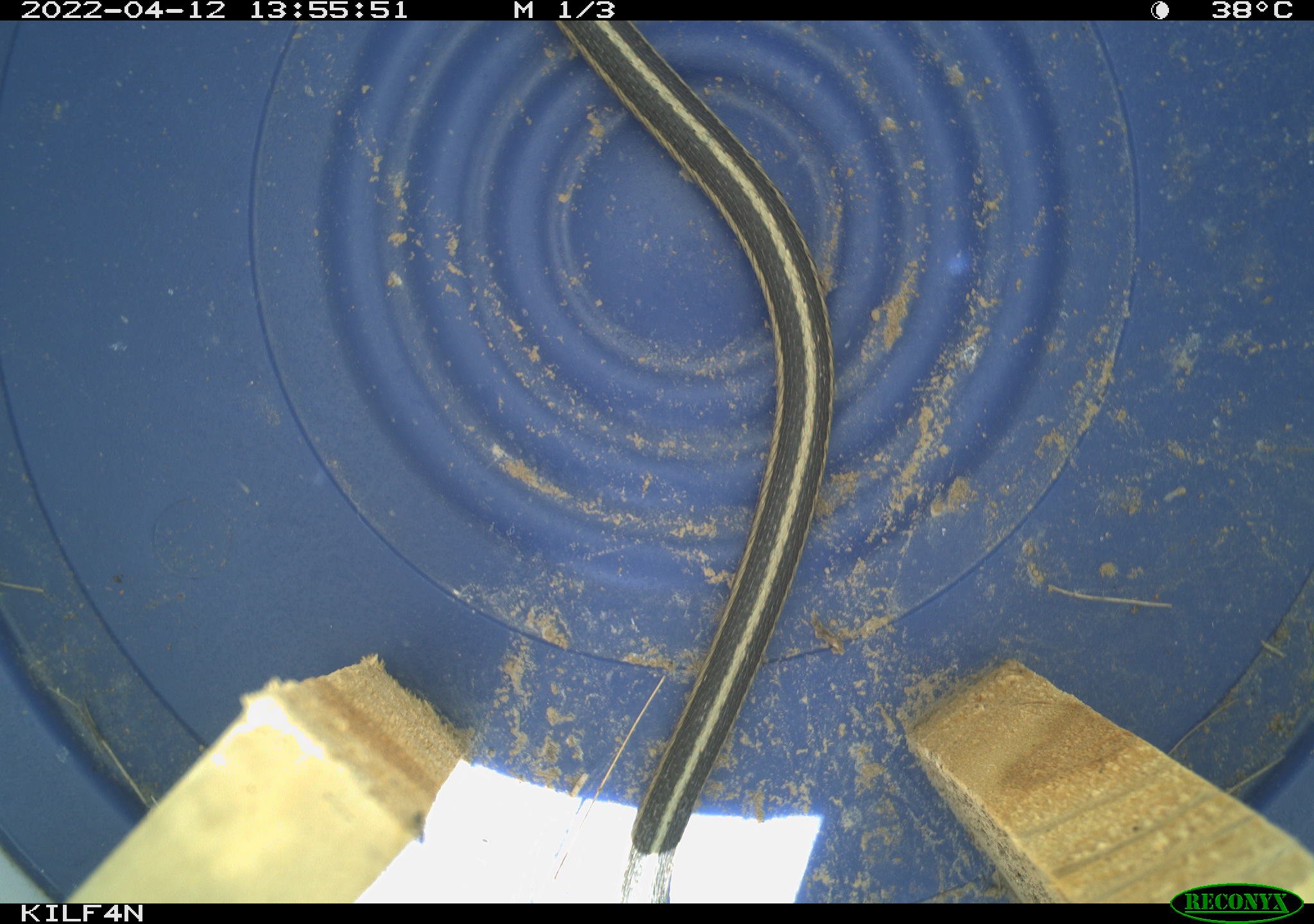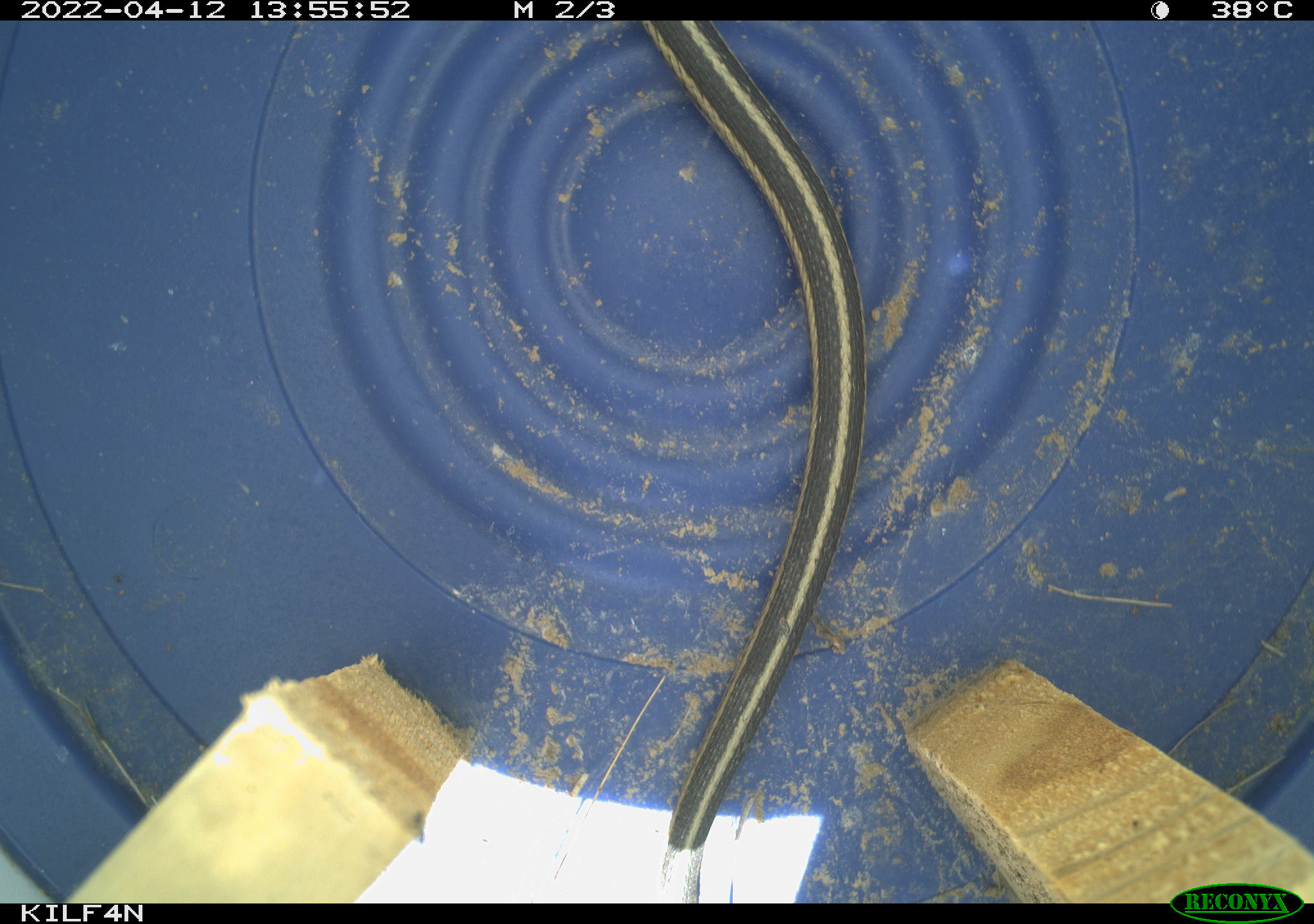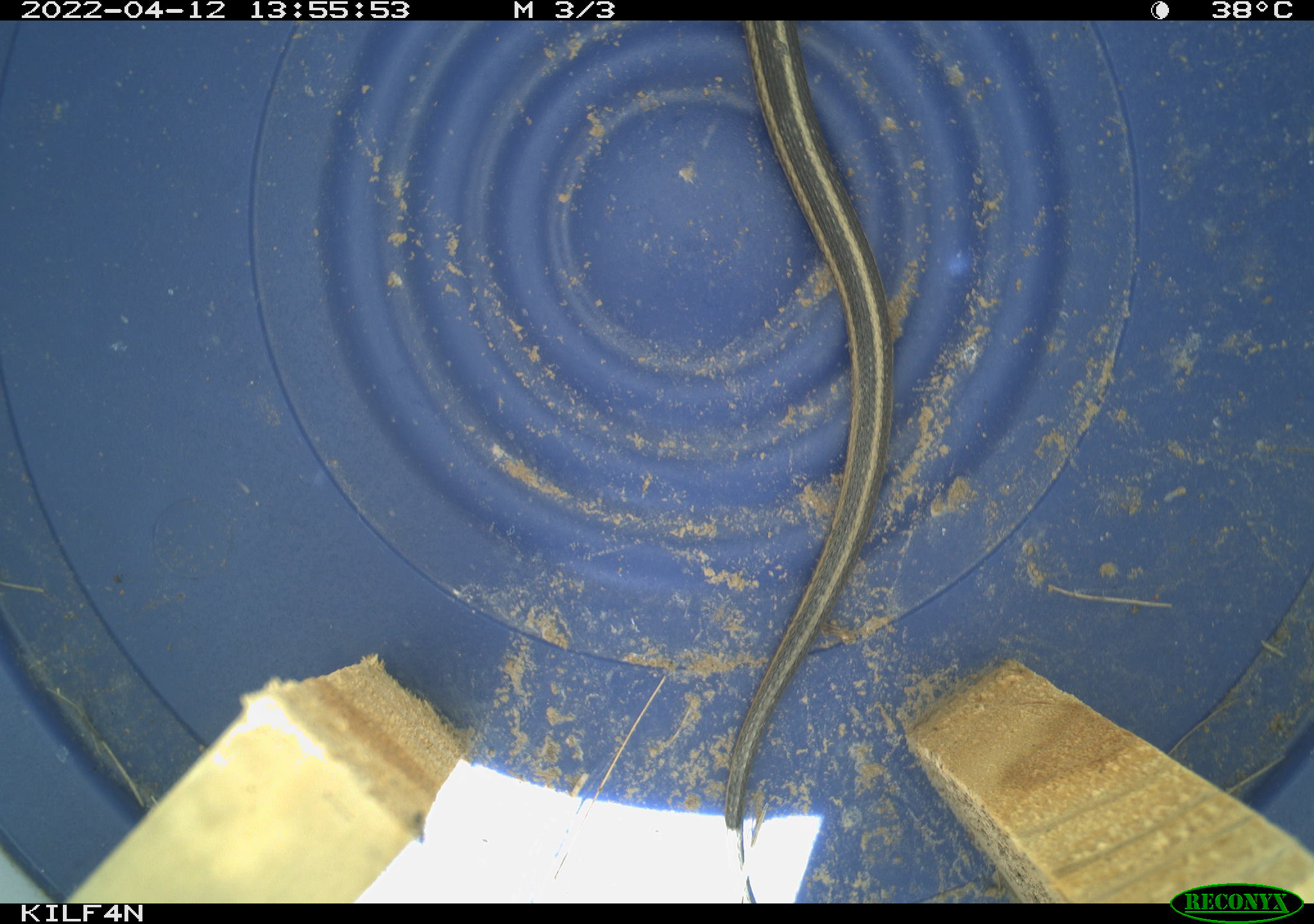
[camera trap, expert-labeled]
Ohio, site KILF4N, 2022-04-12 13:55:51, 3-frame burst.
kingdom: Animalia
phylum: Chordata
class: Reptilia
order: Squamata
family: Colubridae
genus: Thamnophis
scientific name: Thamnophis sirtalis sirtalis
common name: eastern gartersnake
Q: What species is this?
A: Eastern gartersnake (Thamnophis sirtalis sirtalis).